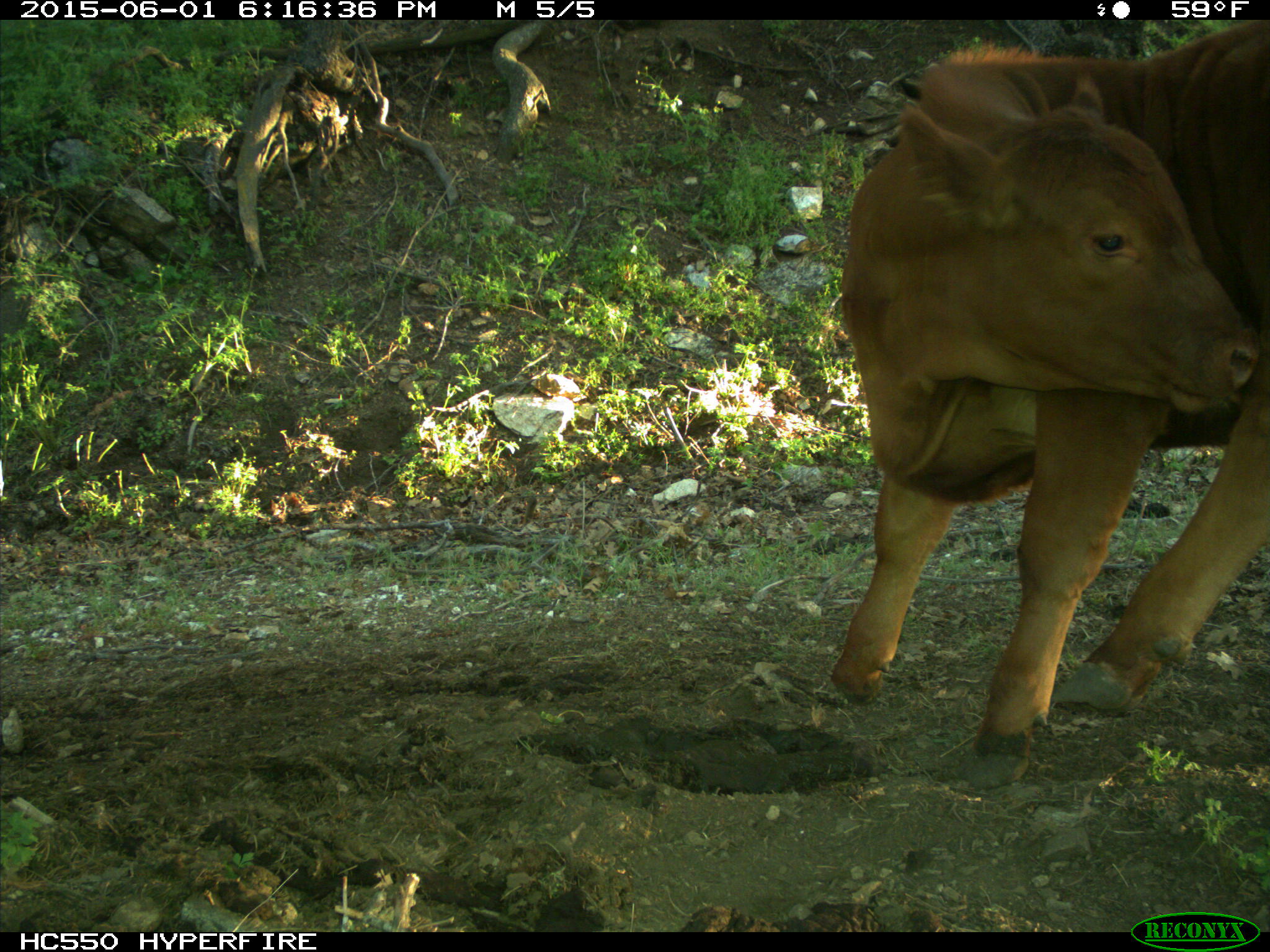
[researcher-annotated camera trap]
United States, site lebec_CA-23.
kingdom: Animalia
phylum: Chordata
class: Mammalia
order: Artiodactyla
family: Bovidae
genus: Bos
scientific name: Bos taurus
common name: domestic cow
Bos taurus (domestic cow).